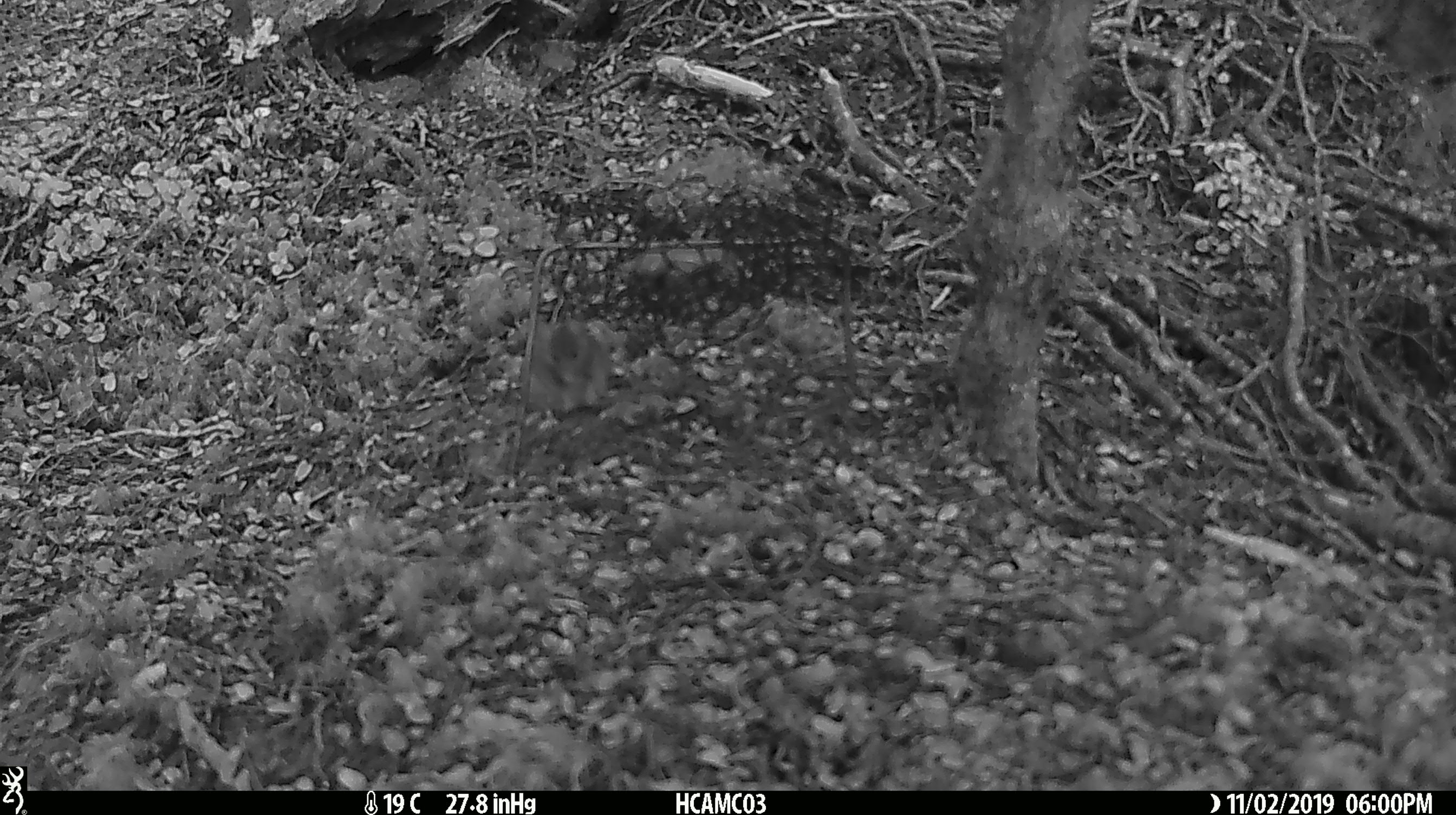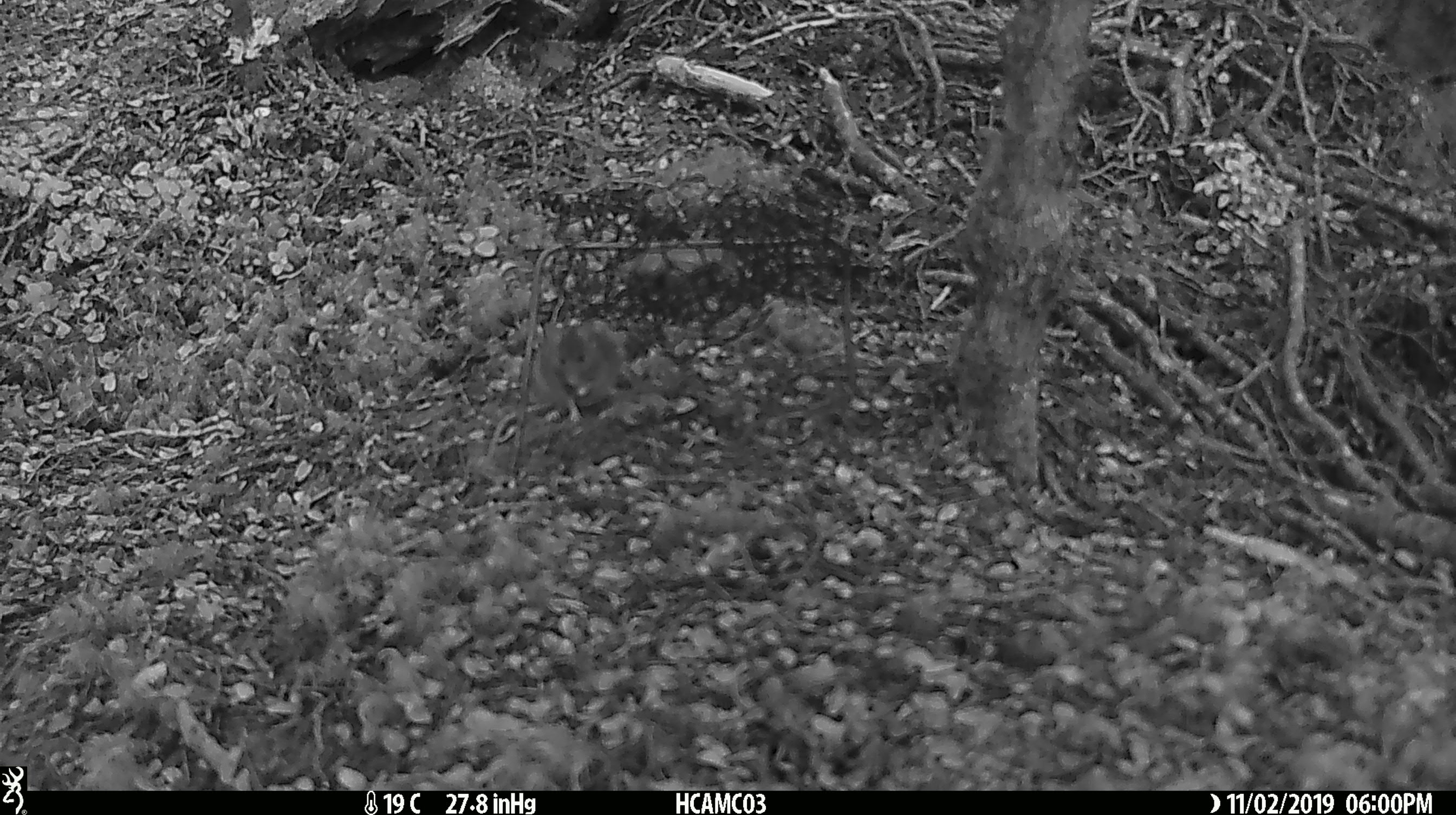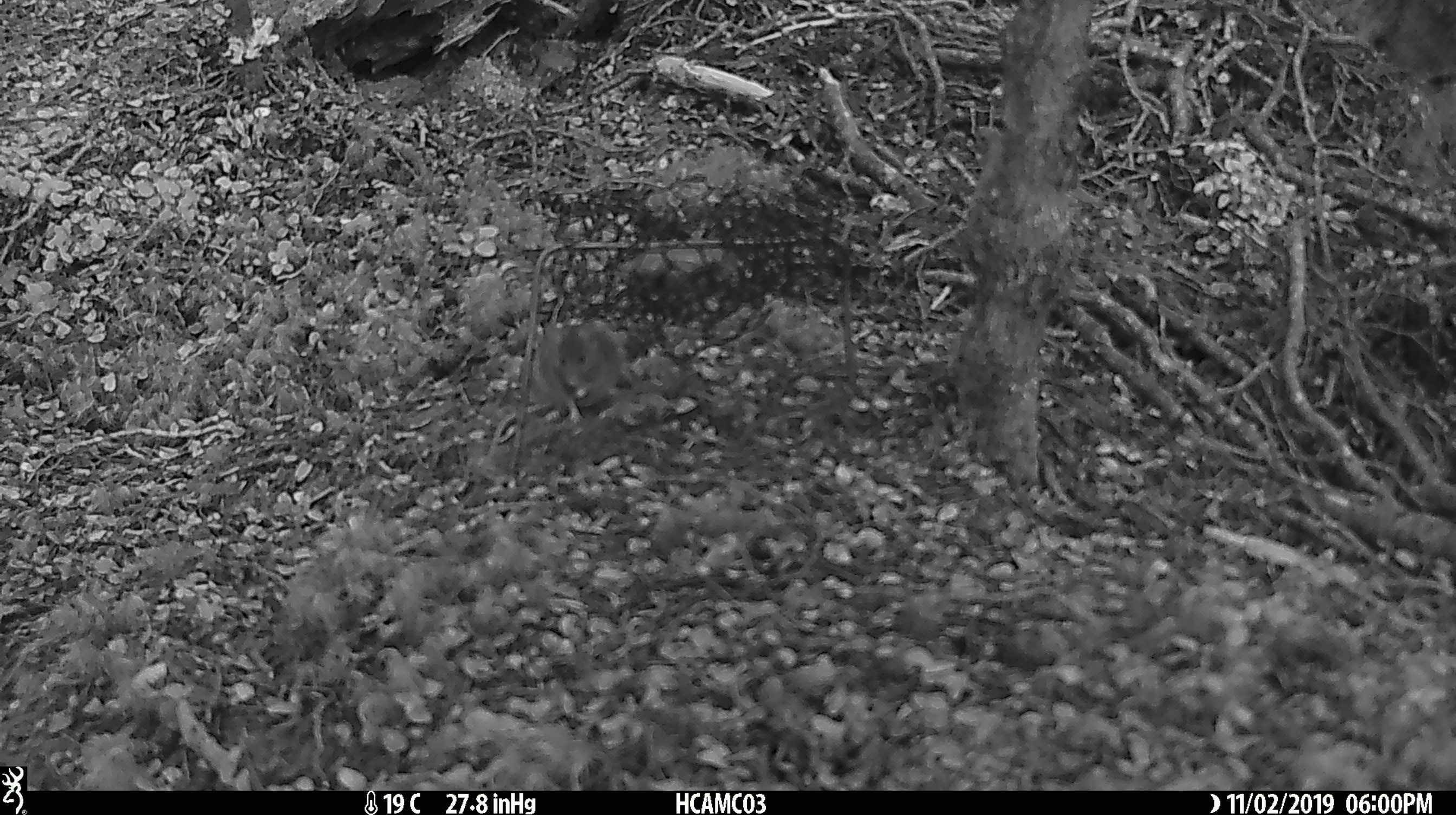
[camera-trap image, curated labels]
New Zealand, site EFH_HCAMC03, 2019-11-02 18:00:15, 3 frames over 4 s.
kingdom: Animalia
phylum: Chordata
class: Mammalia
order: Rodentia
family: Muridae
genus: Mus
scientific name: Mus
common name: mouse